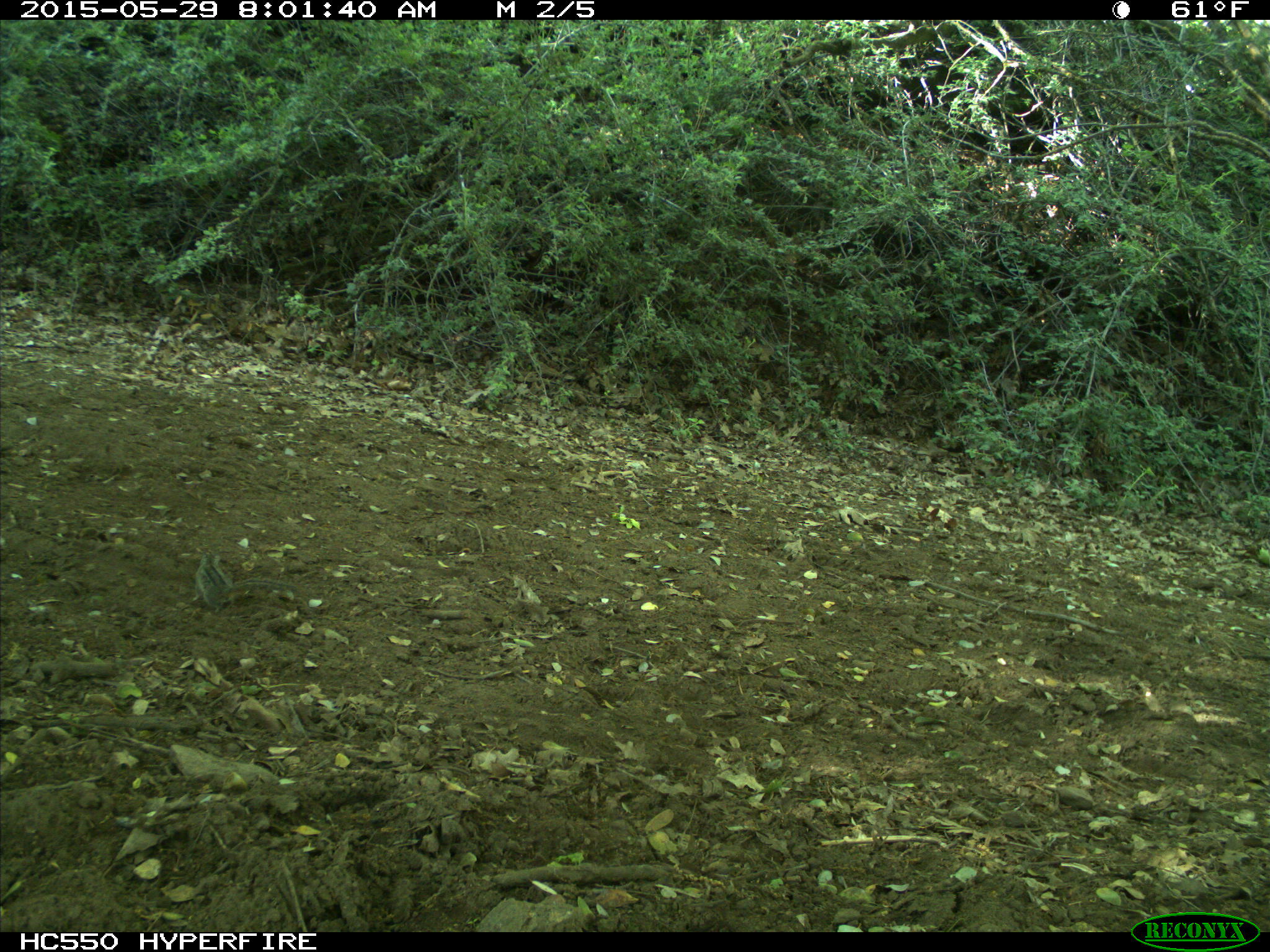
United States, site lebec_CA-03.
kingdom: Animalia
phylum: Chordata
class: Mammalia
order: Rodentia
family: Sciuridae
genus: Tamias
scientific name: Tamias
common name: chipmunk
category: unidentified chipmunk